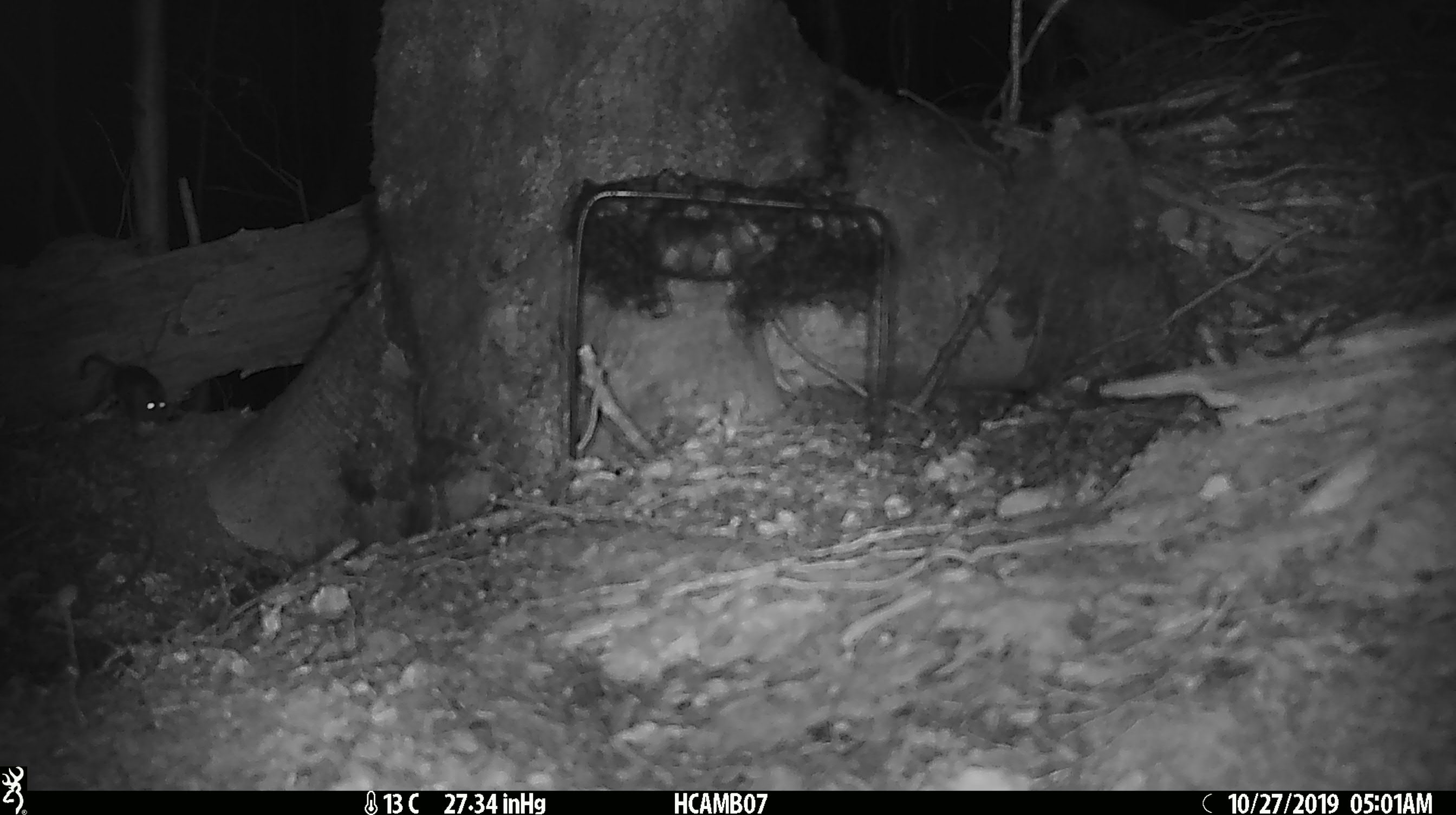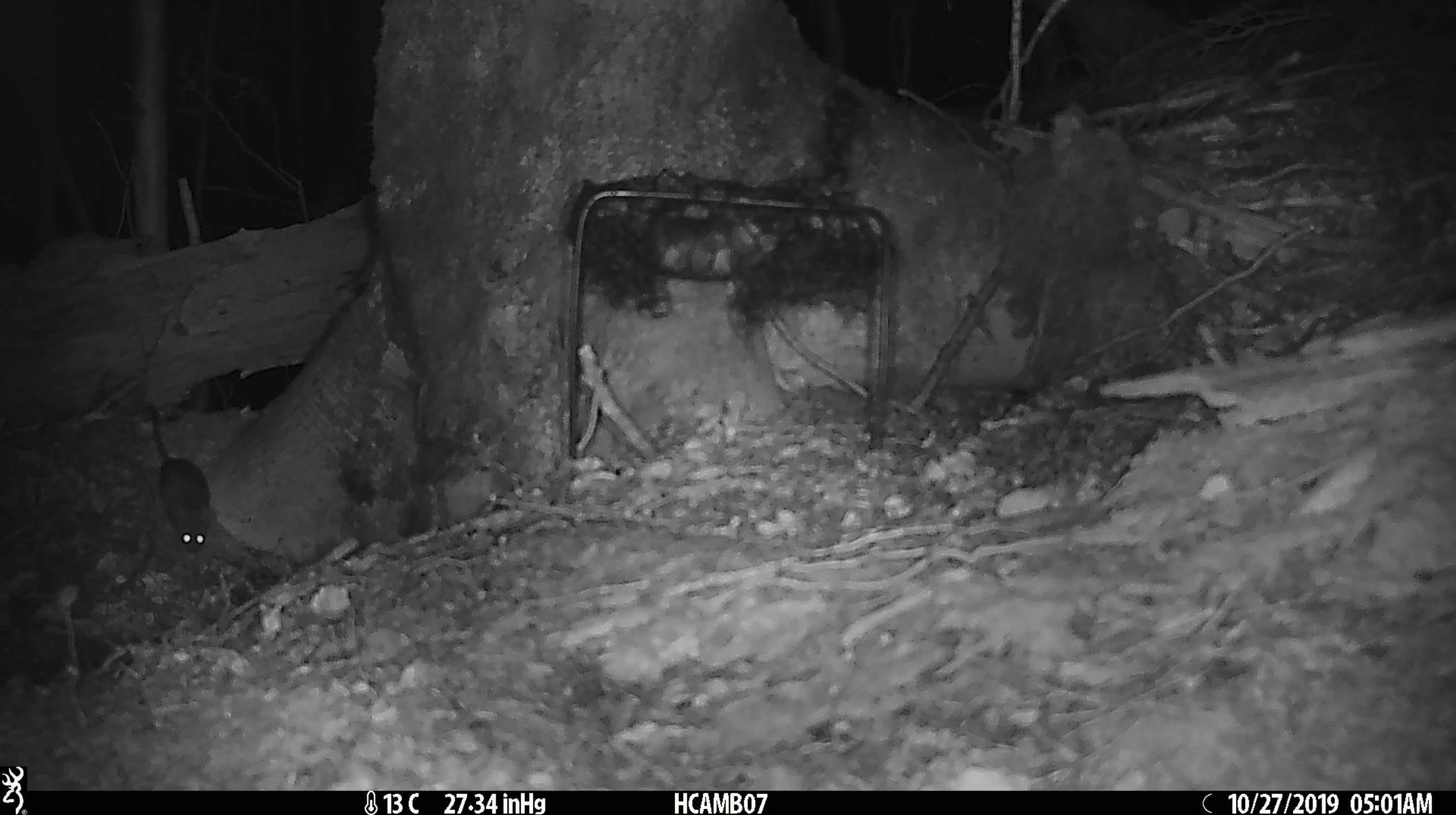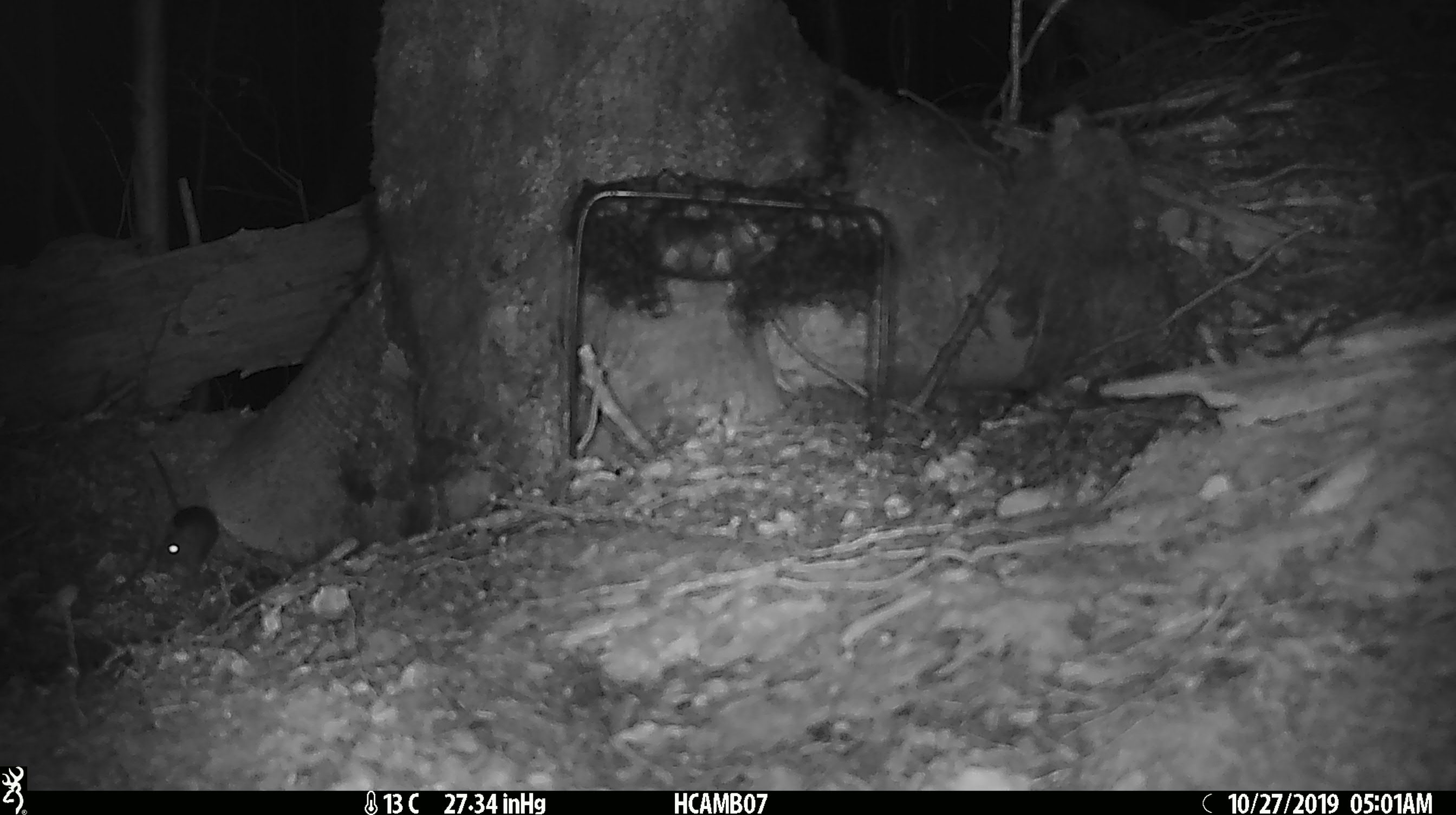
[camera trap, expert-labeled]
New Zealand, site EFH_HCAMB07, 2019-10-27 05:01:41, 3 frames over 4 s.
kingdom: Animalia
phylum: Chordata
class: Mammalia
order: Rodentia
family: Muridae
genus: Mus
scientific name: Mus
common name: mouse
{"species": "mouse (Mus)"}